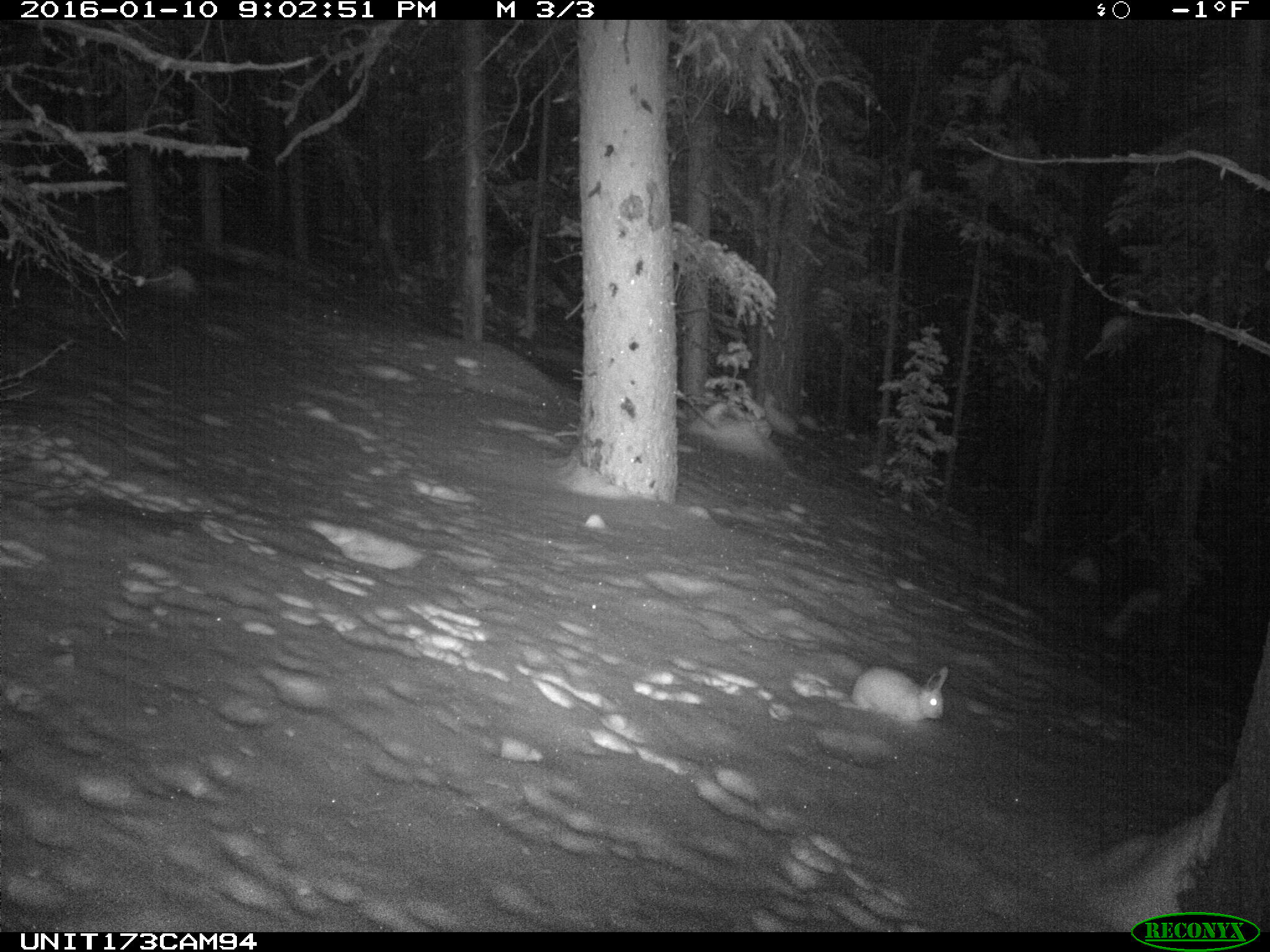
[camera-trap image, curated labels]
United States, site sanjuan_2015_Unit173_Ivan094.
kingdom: Animalia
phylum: Chordata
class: Mammalia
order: Lagomorpha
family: Leporidae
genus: Lepus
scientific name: Lepus americanus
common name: snowshoe hare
Lepus americanus (snowshoe hare).